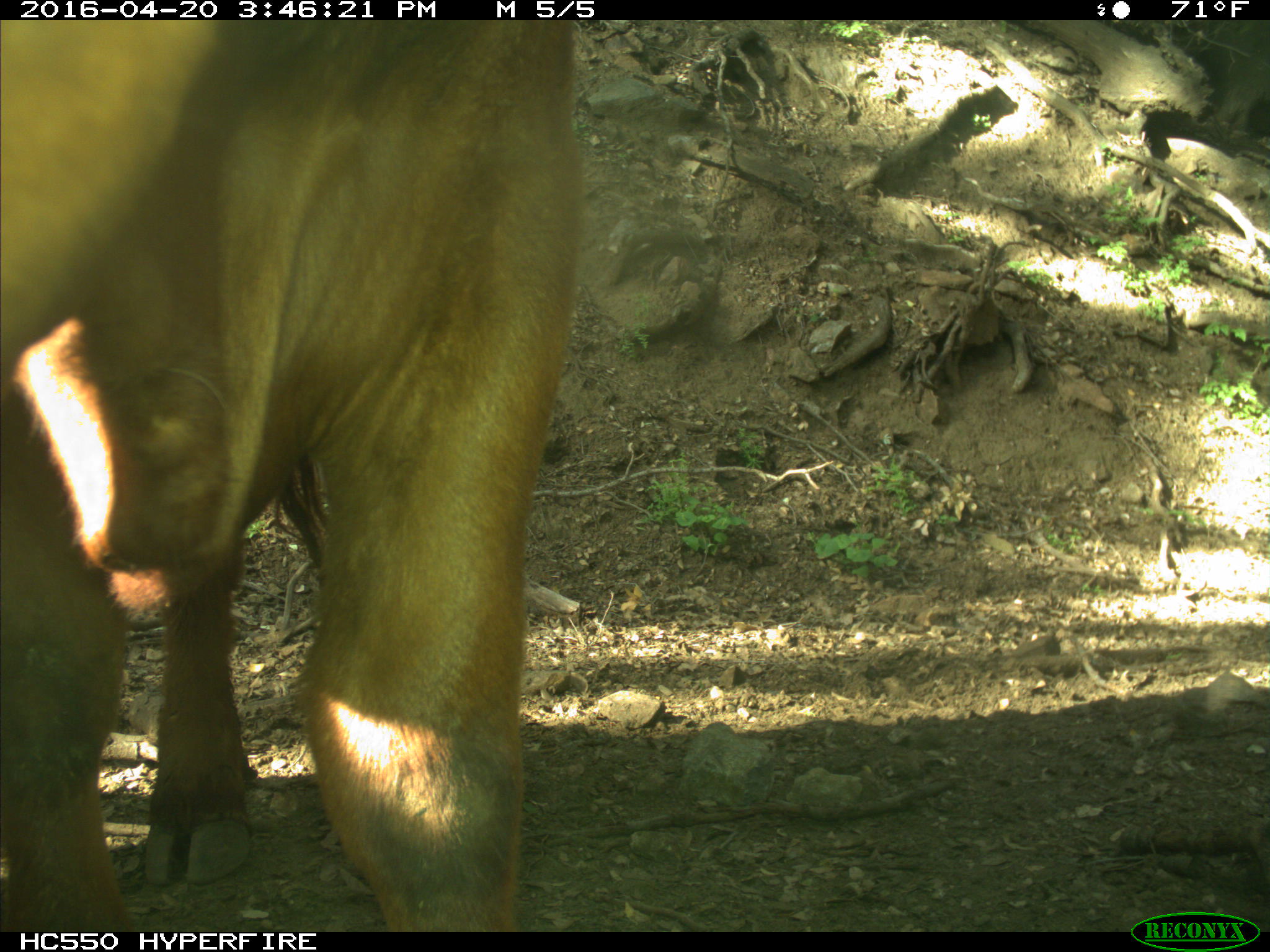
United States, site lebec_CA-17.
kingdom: Animalia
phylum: Chordata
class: Mammalia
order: Artiodactyla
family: Bovidae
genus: Bos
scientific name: Bos taurus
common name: domestic cow